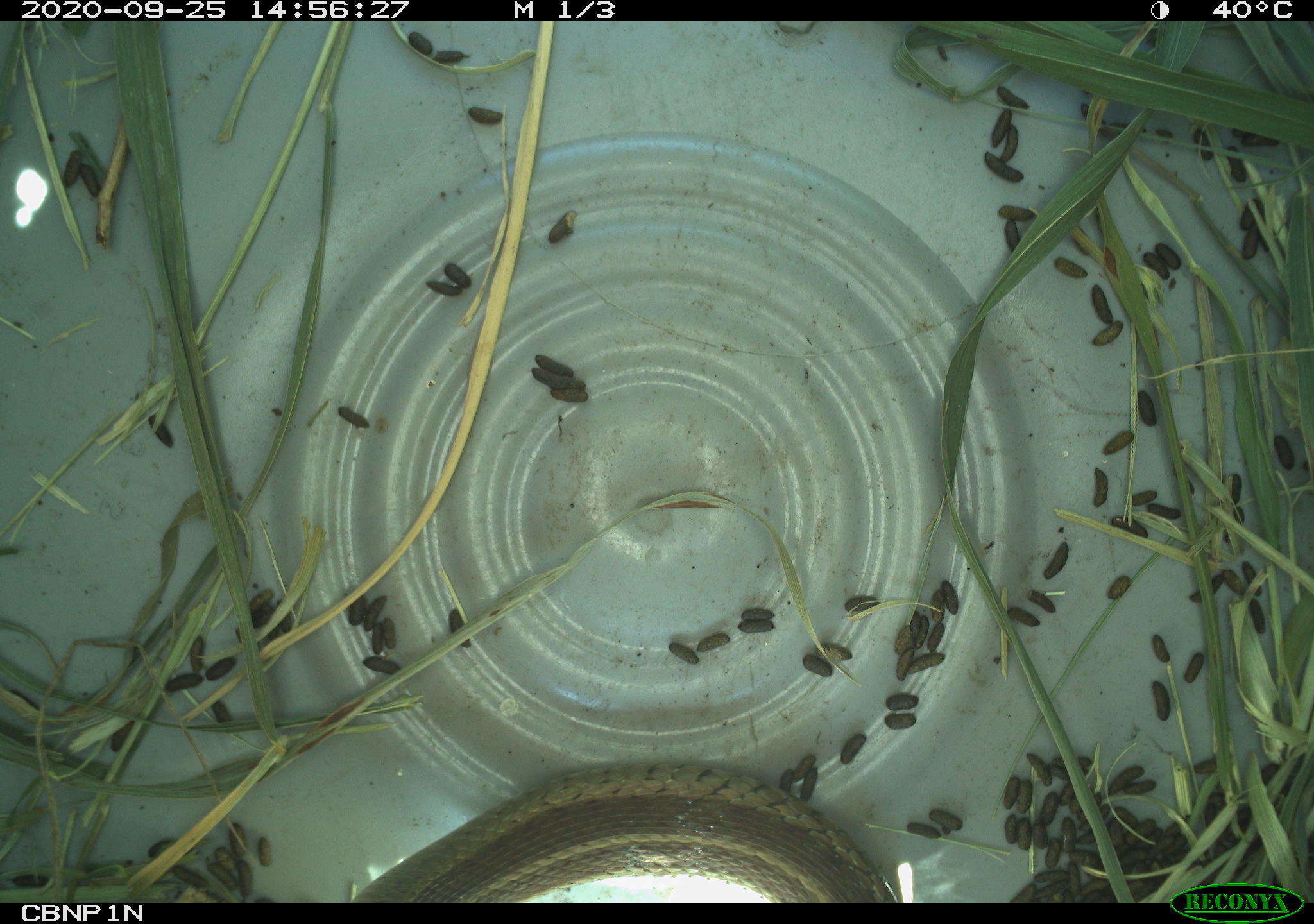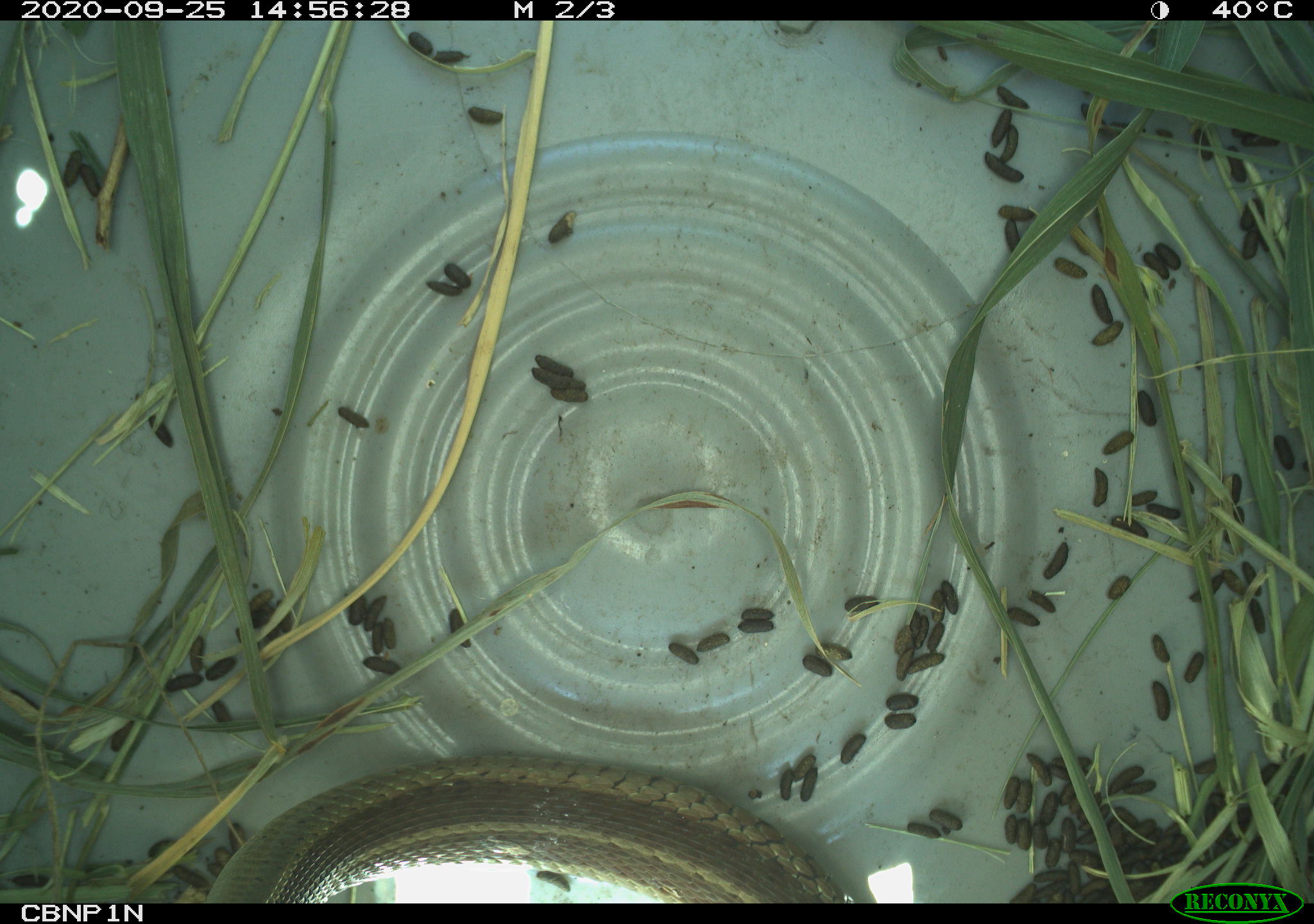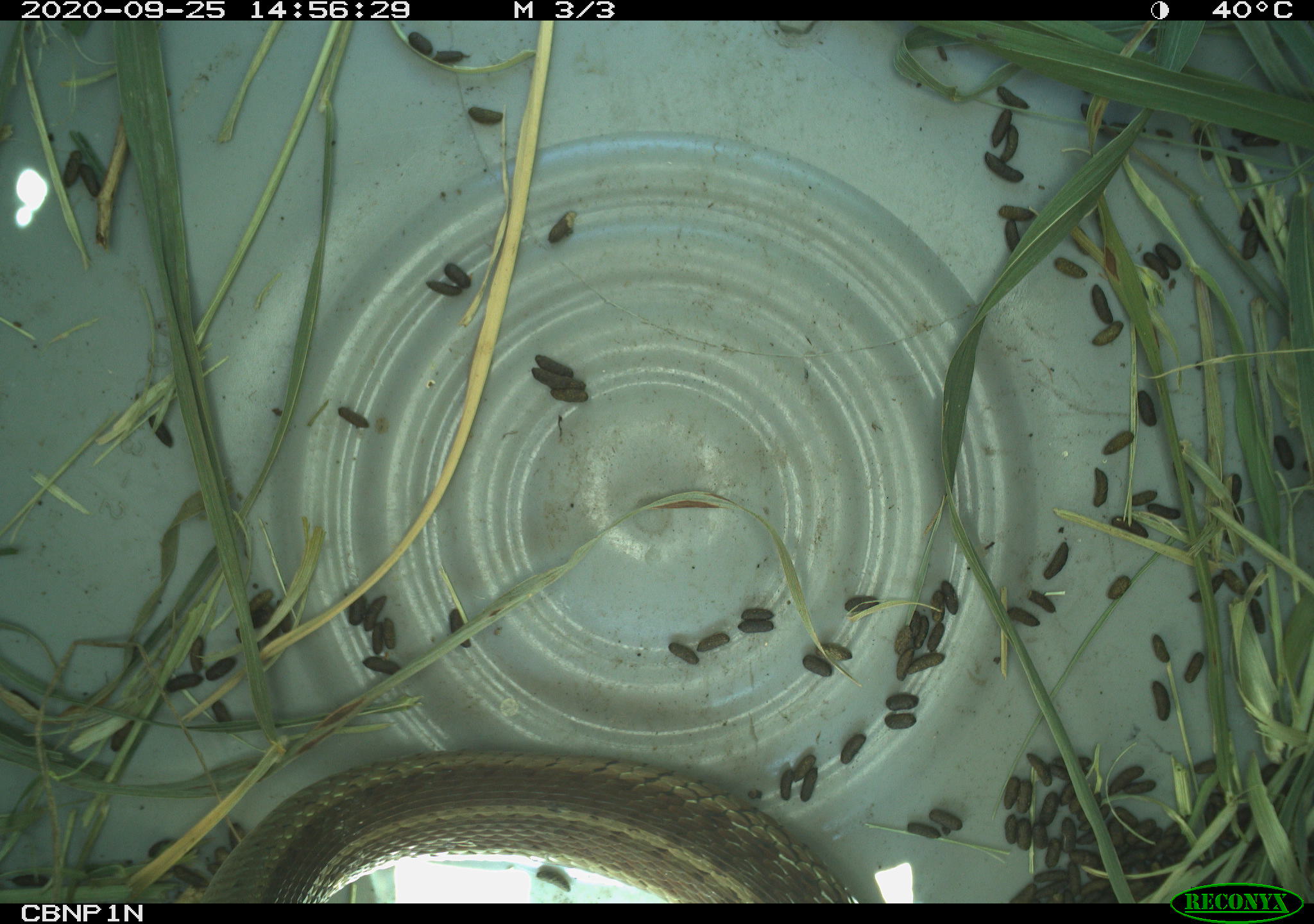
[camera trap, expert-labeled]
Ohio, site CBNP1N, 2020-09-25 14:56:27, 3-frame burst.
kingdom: Animalia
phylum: Chordata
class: Reptilia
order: Squamata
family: Colubridae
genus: Thamnophis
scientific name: Thamnophis sirtalis sirtalis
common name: eastern gartersnake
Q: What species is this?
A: Eastern gartersnake (Thamnophis sirtalis sirtalis).